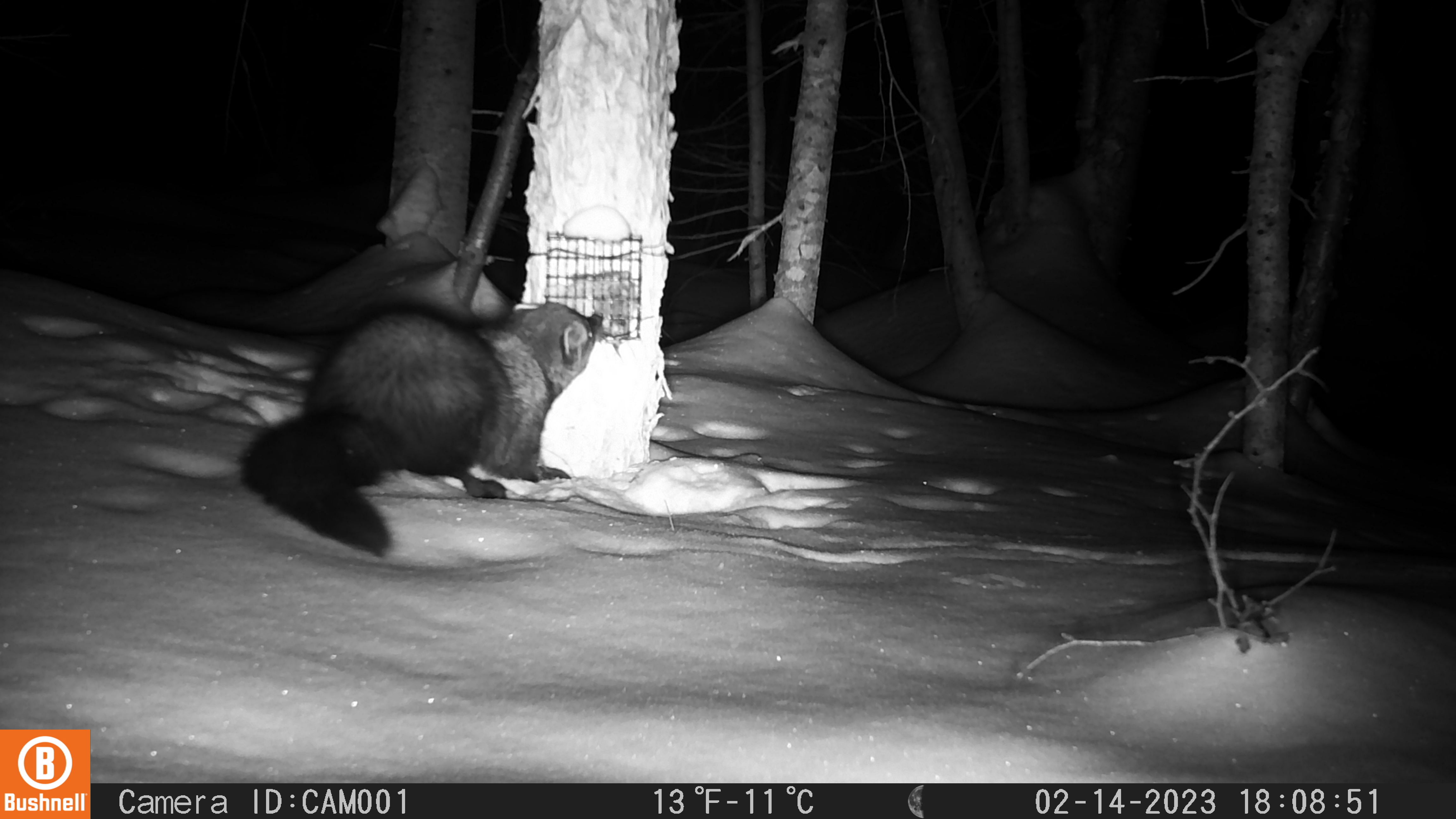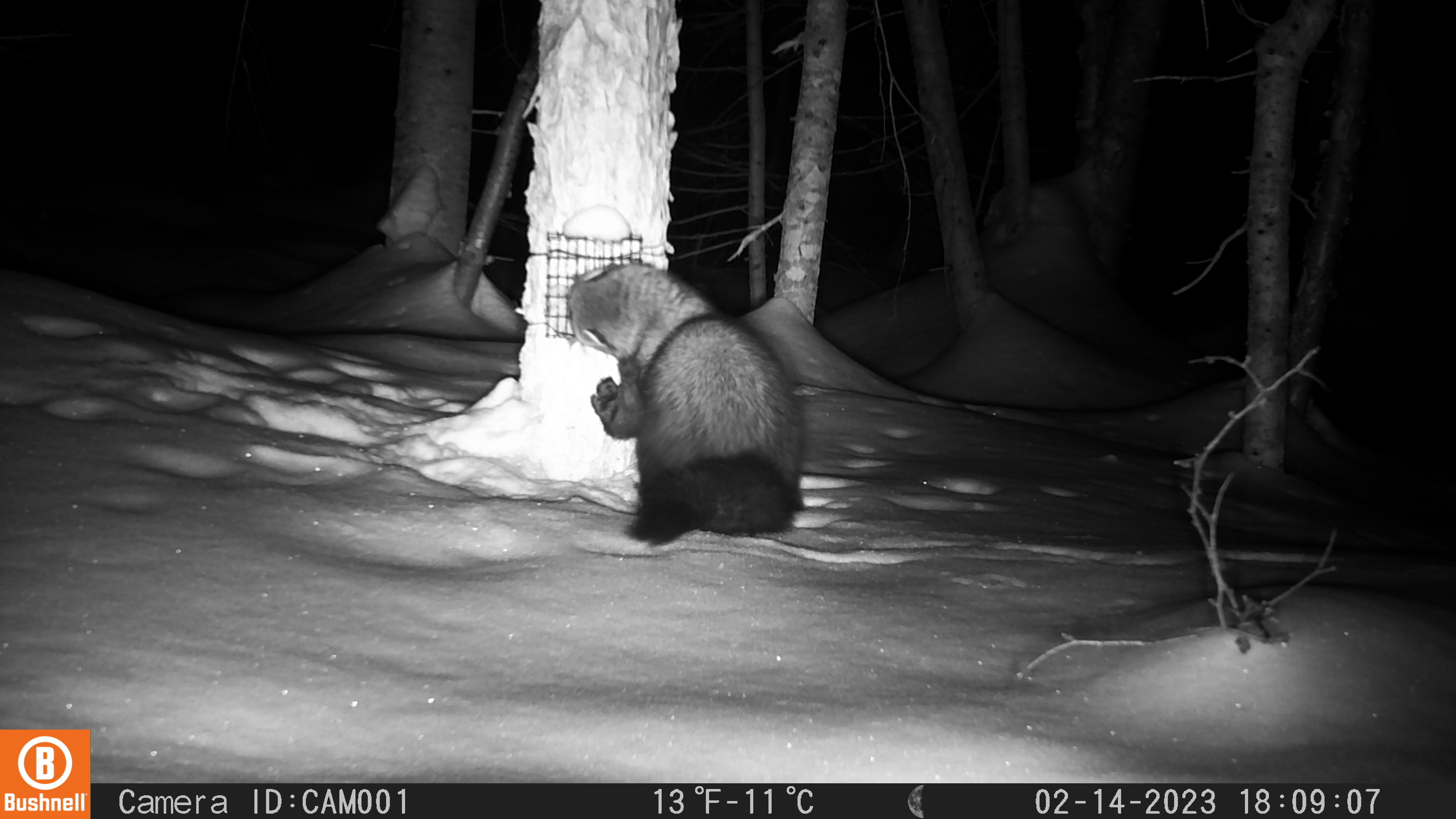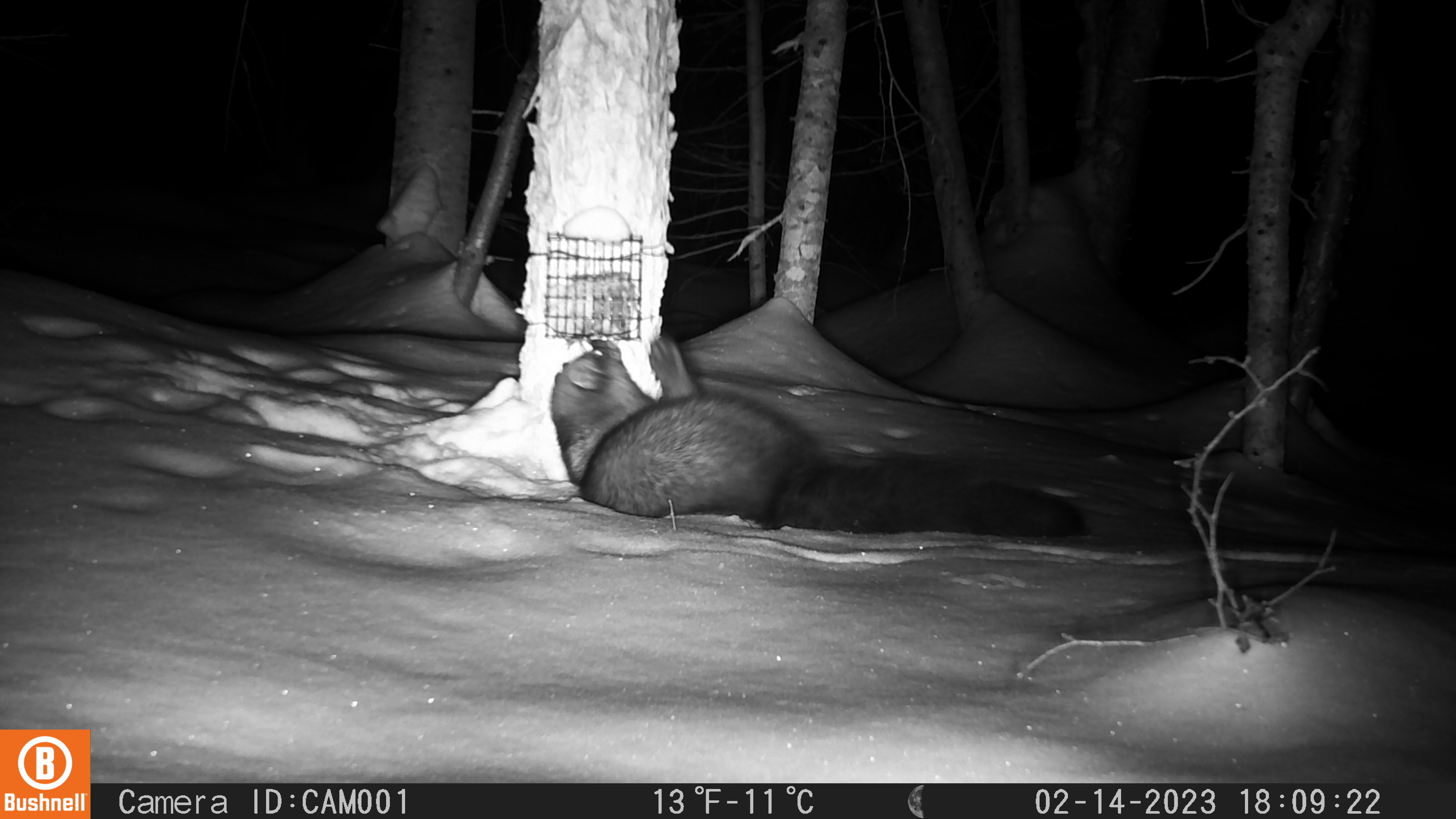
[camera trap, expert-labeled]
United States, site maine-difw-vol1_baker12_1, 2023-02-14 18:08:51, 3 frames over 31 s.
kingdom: Animalia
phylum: Chordata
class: Mammalia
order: Carnivora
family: Mustelidae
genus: Pekania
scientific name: Pekania pennanti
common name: fisher